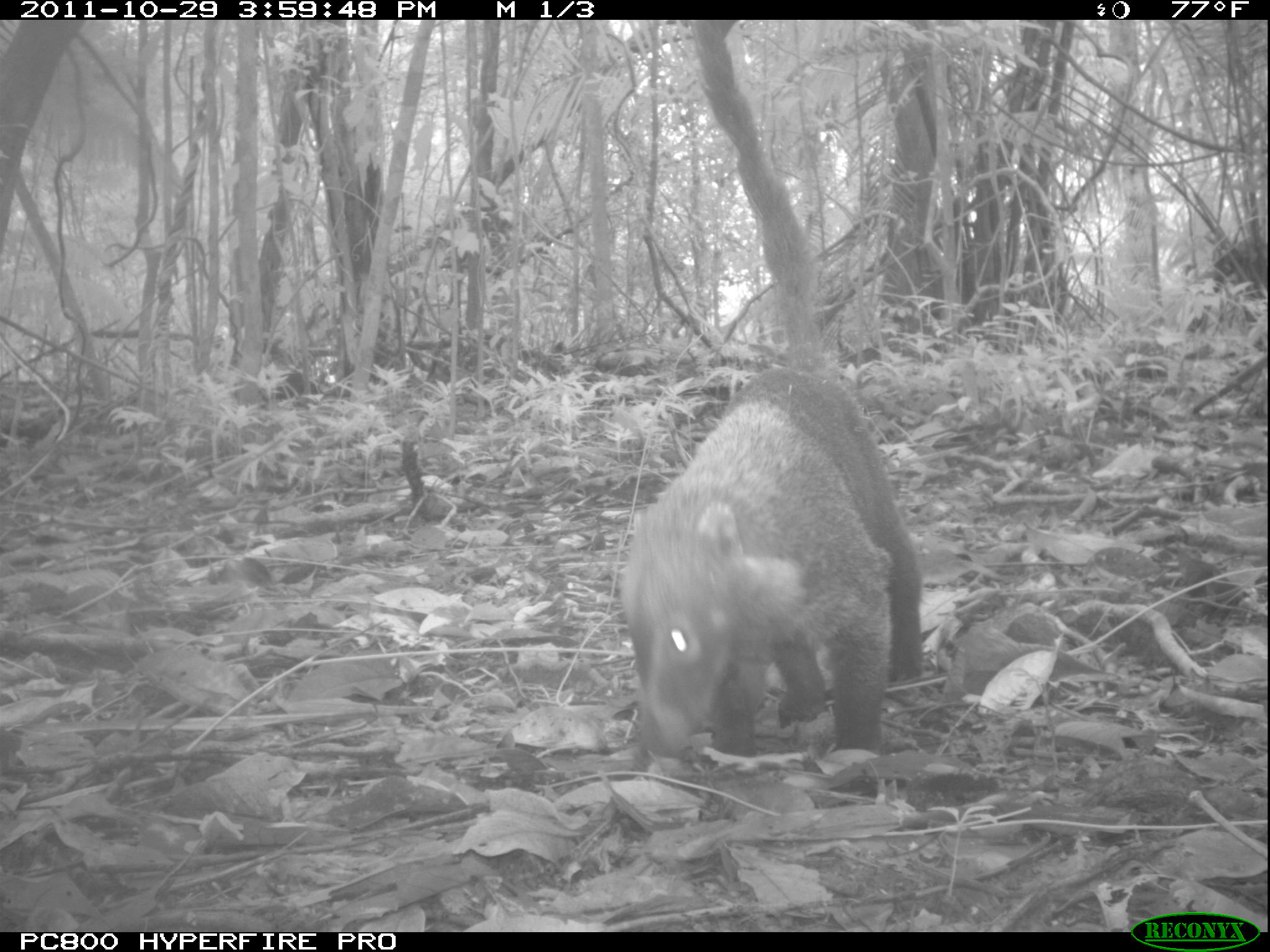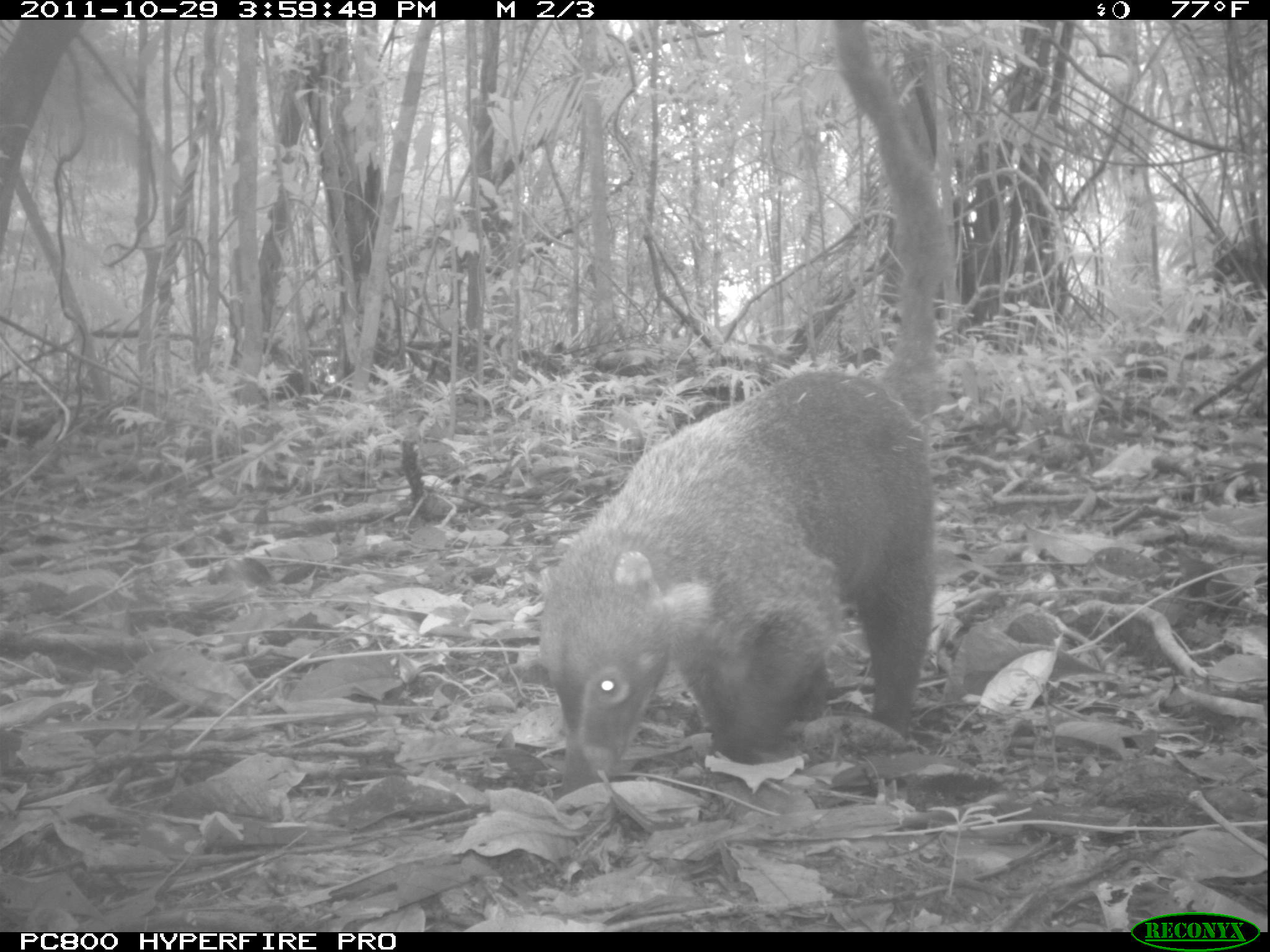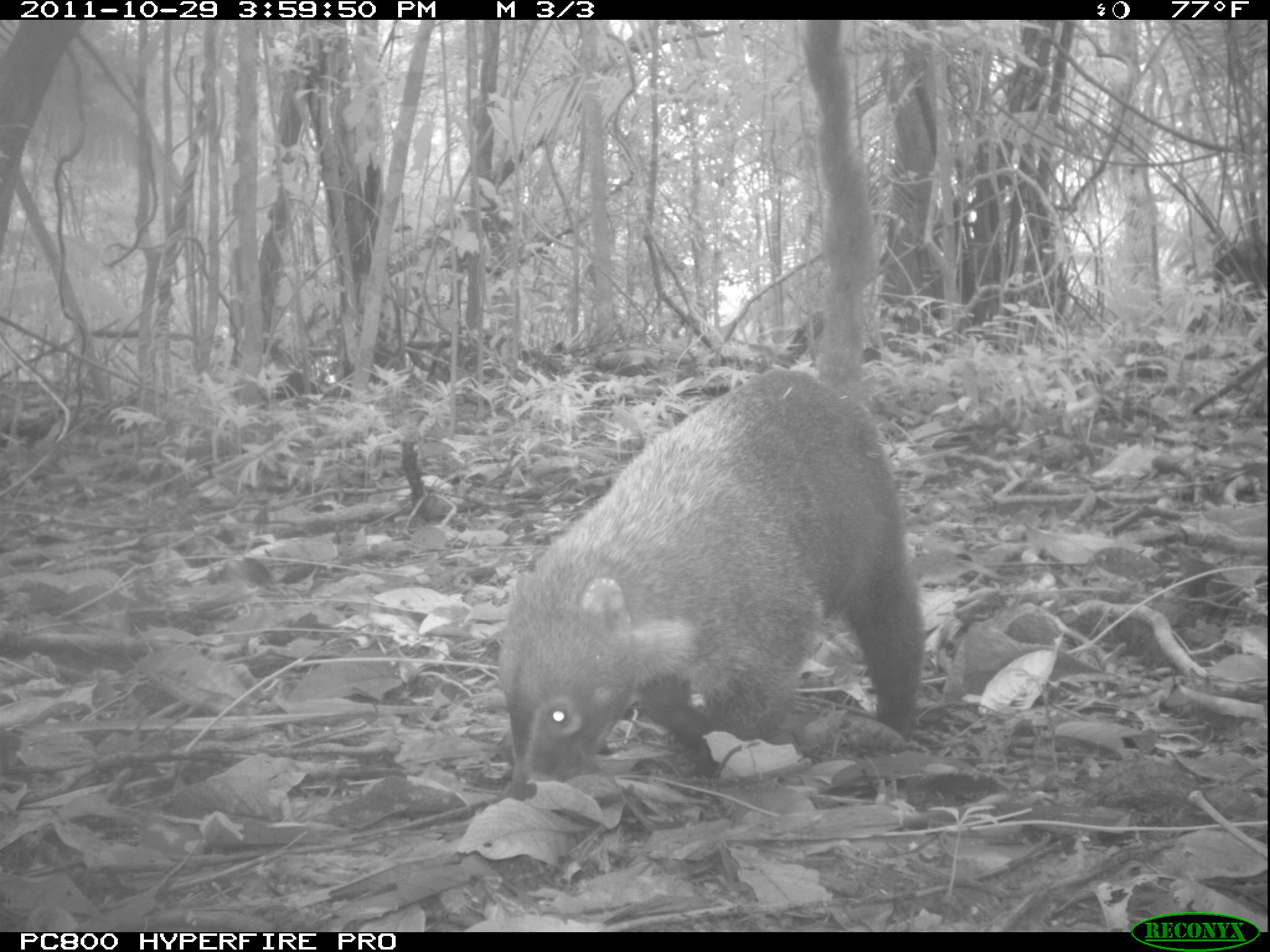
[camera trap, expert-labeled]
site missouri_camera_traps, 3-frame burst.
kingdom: Animalia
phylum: Chordata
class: Mammalia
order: Carnivora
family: Procyonidae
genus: Nasua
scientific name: Nasua narica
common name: white-nosed coati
White-nosed coati (Nasua narica). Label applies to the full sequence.